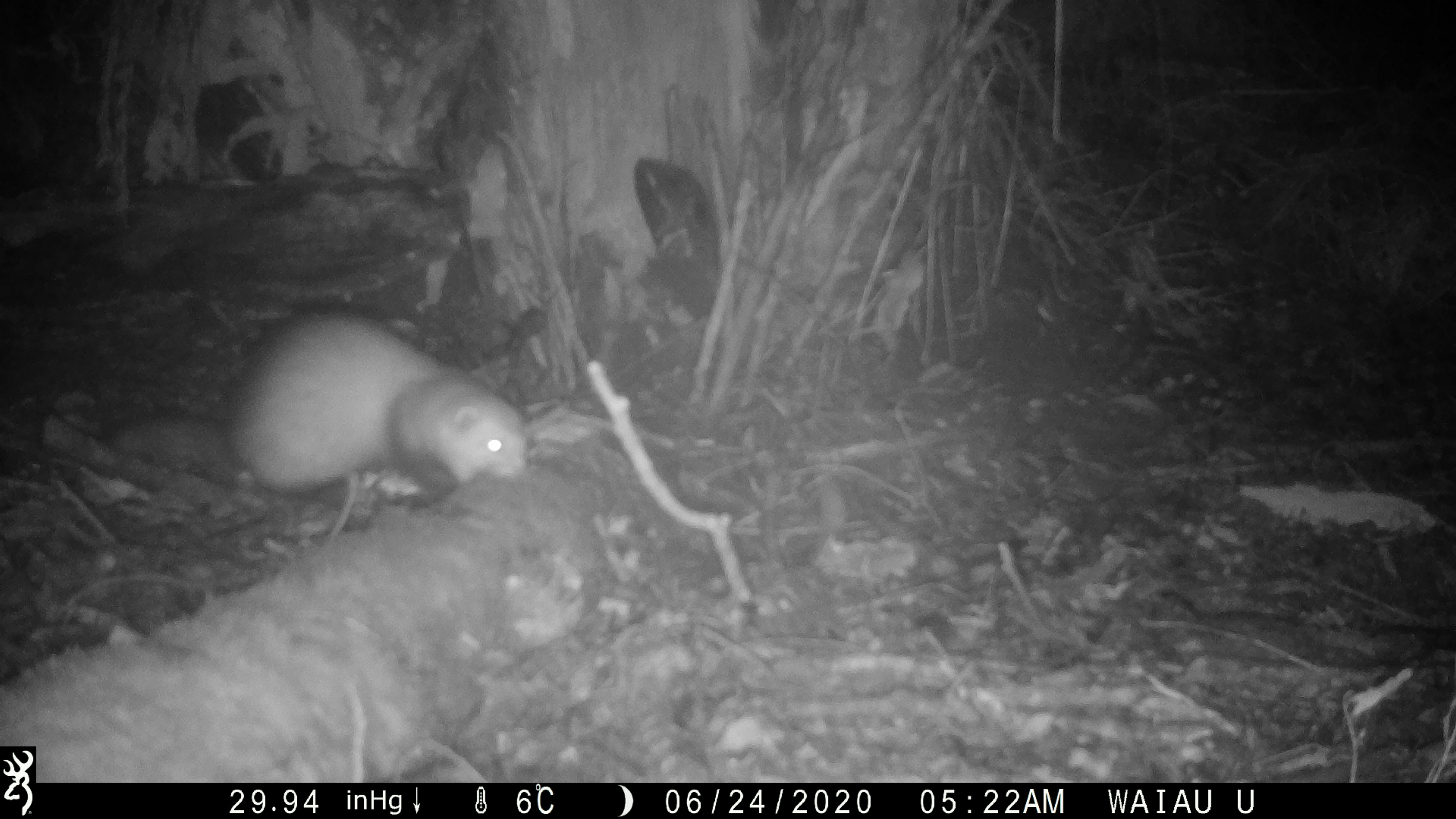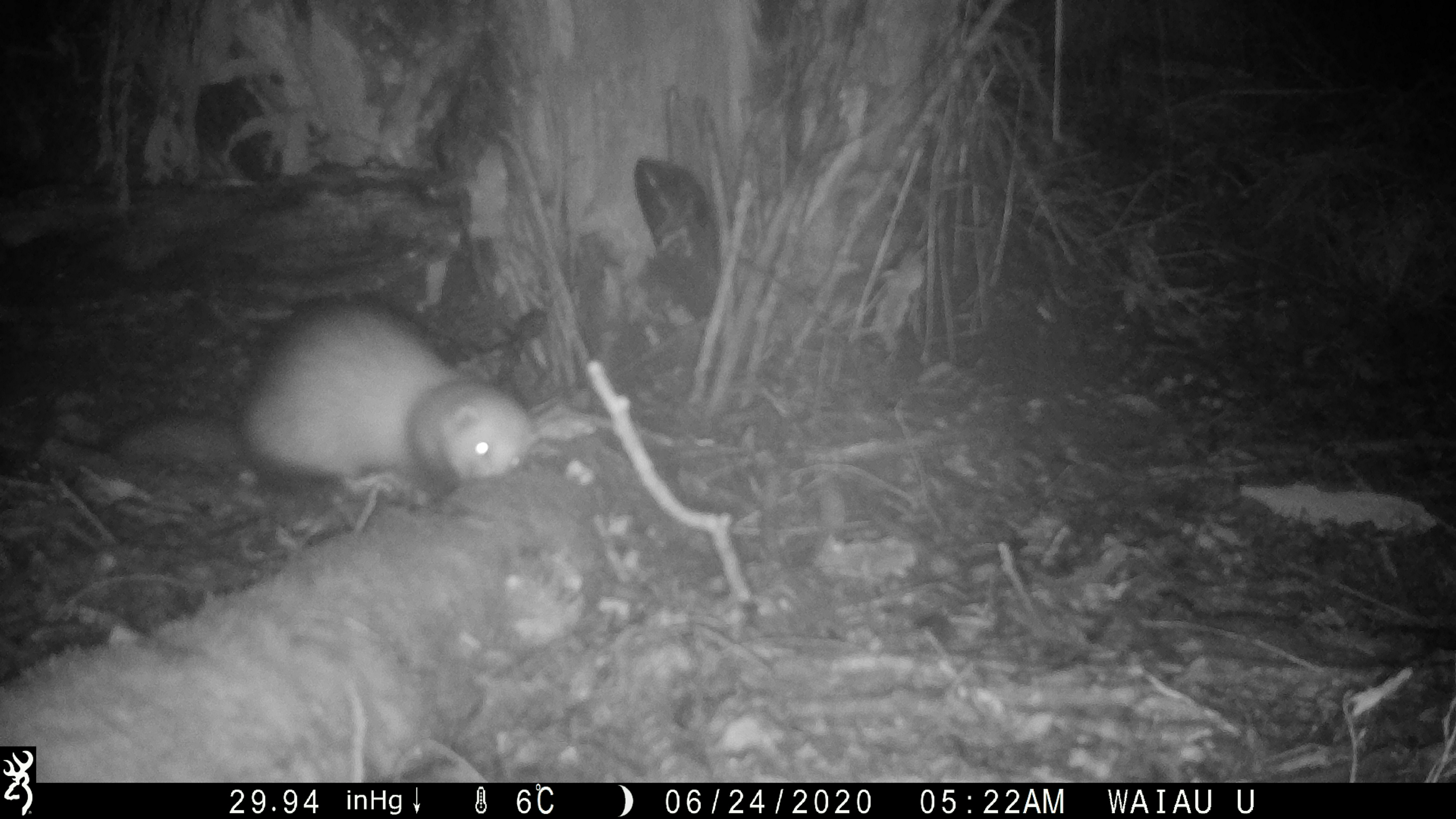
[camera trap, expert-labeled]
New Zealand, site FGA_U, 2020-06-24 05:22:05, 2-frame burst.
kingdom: Animalia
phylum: Chordata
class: Mammalia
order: Carnivora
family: Mustelidae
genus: Mustela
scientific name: Mustela furo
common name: ferret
Ferret (Mustela furo).